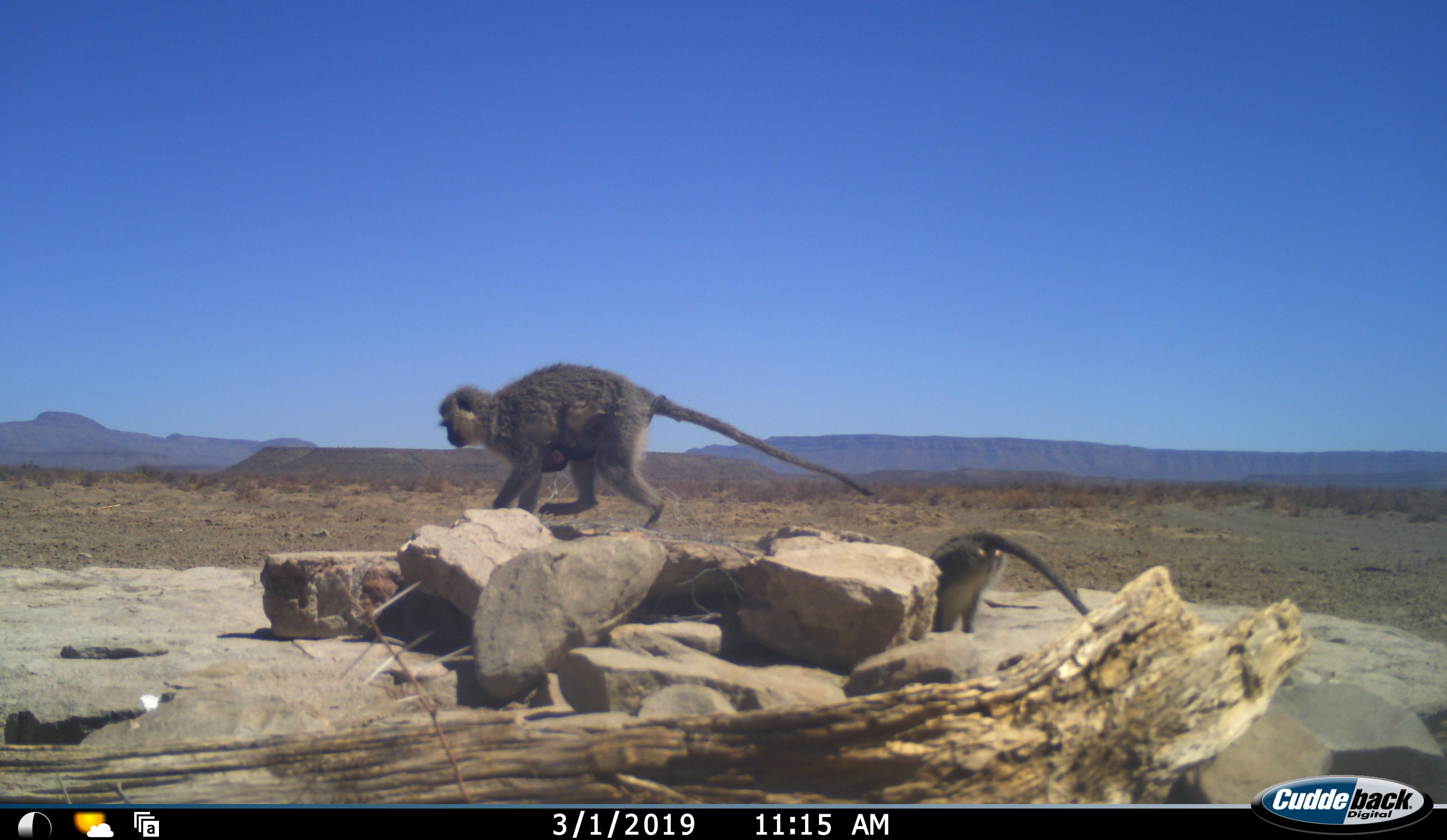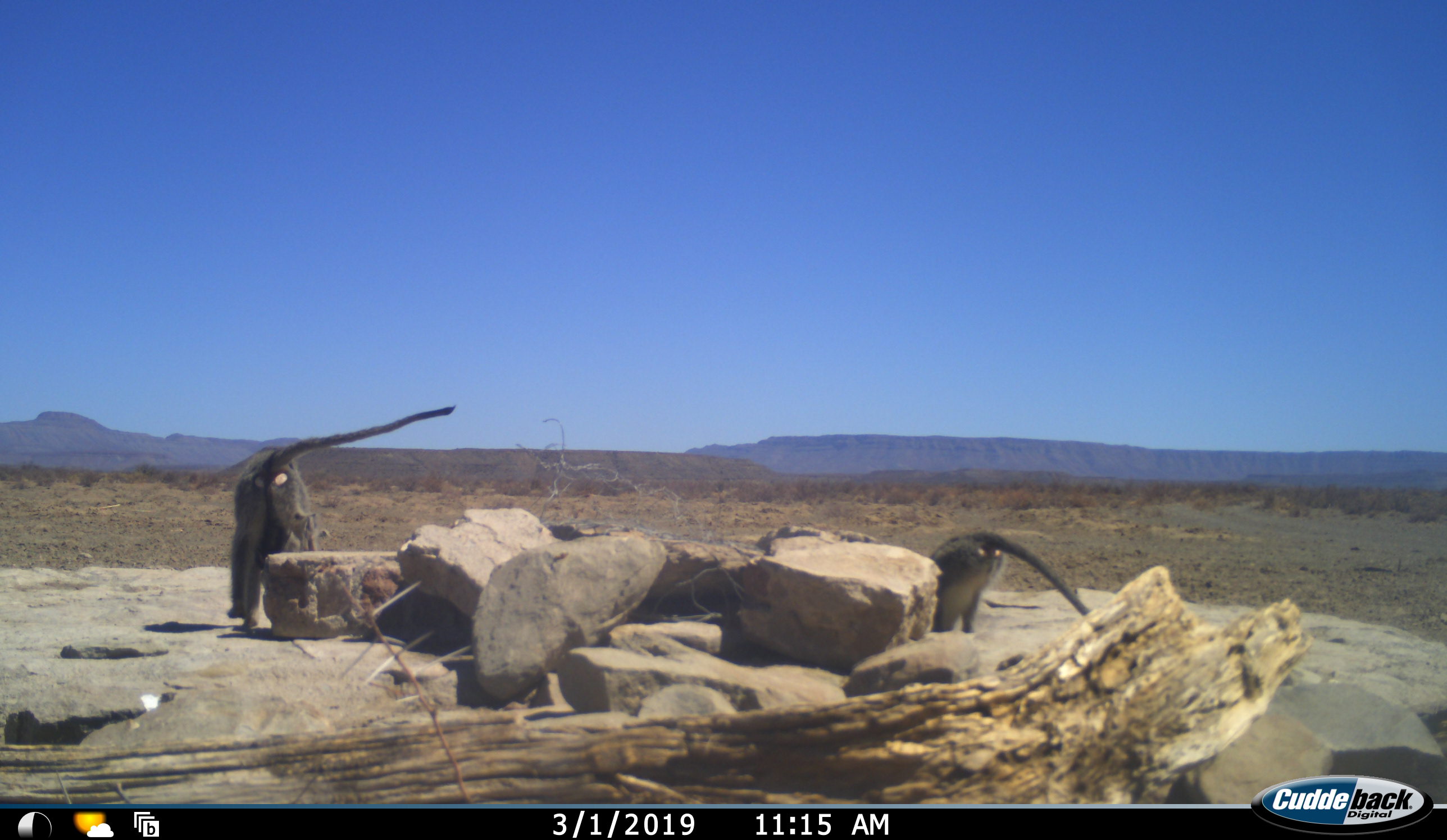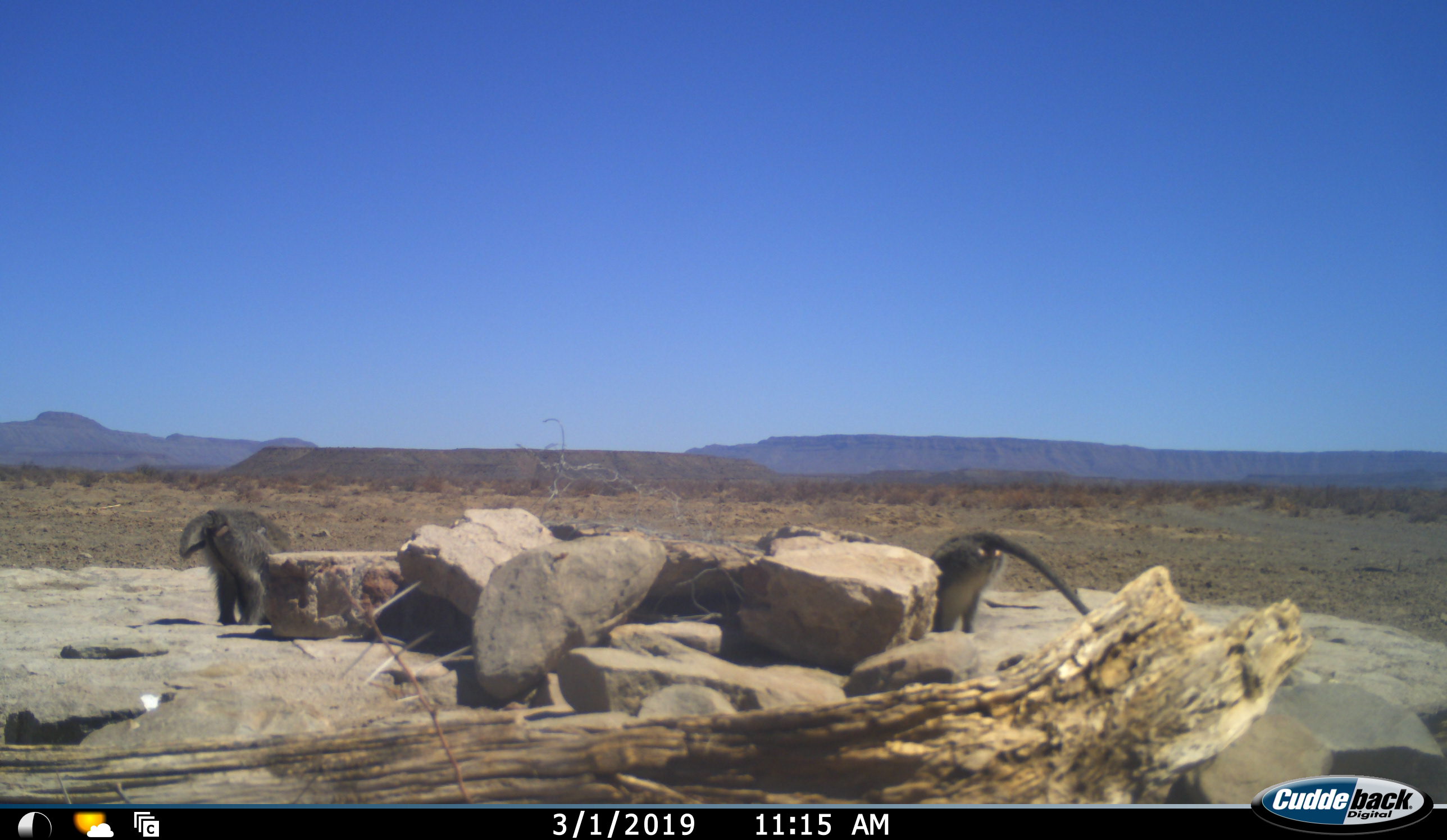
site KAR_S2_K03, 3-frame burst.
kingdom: Animalia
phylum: Chordata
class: Mammalia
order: Primates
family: Cercopithecidae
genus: Chlorocebus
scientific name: Chlorocebus pygerythrus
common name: vervet monkey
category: monkeyvervet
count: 3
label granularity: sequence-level